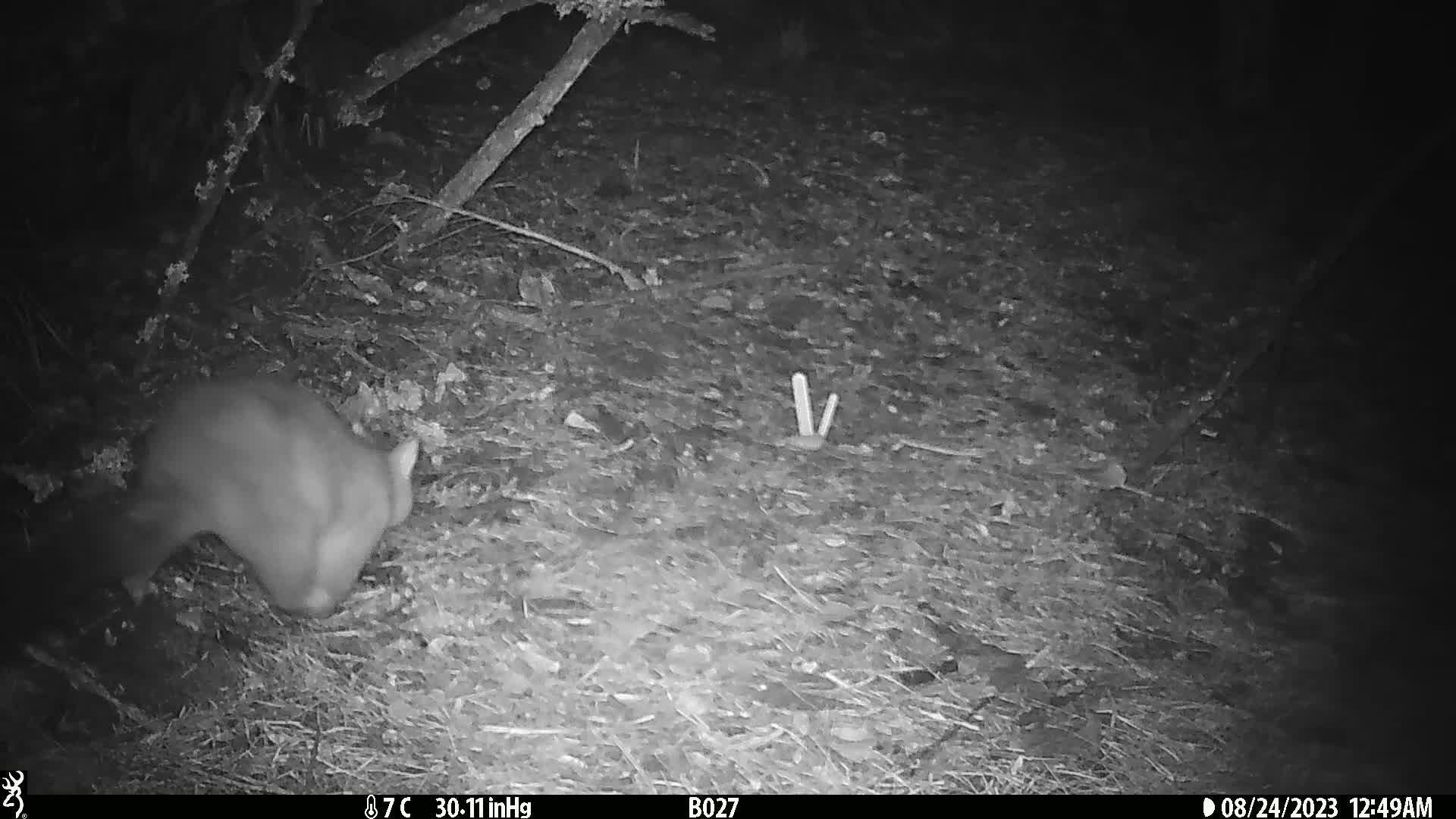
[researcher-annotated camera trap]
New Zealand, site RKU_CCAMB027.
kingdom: Animalia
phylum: Chordata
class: Mammalia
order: Diprotodontia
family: Phalangeridae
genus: Trichosurus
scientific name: Trichosurus vulpecula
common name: common brushtail possum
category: possum